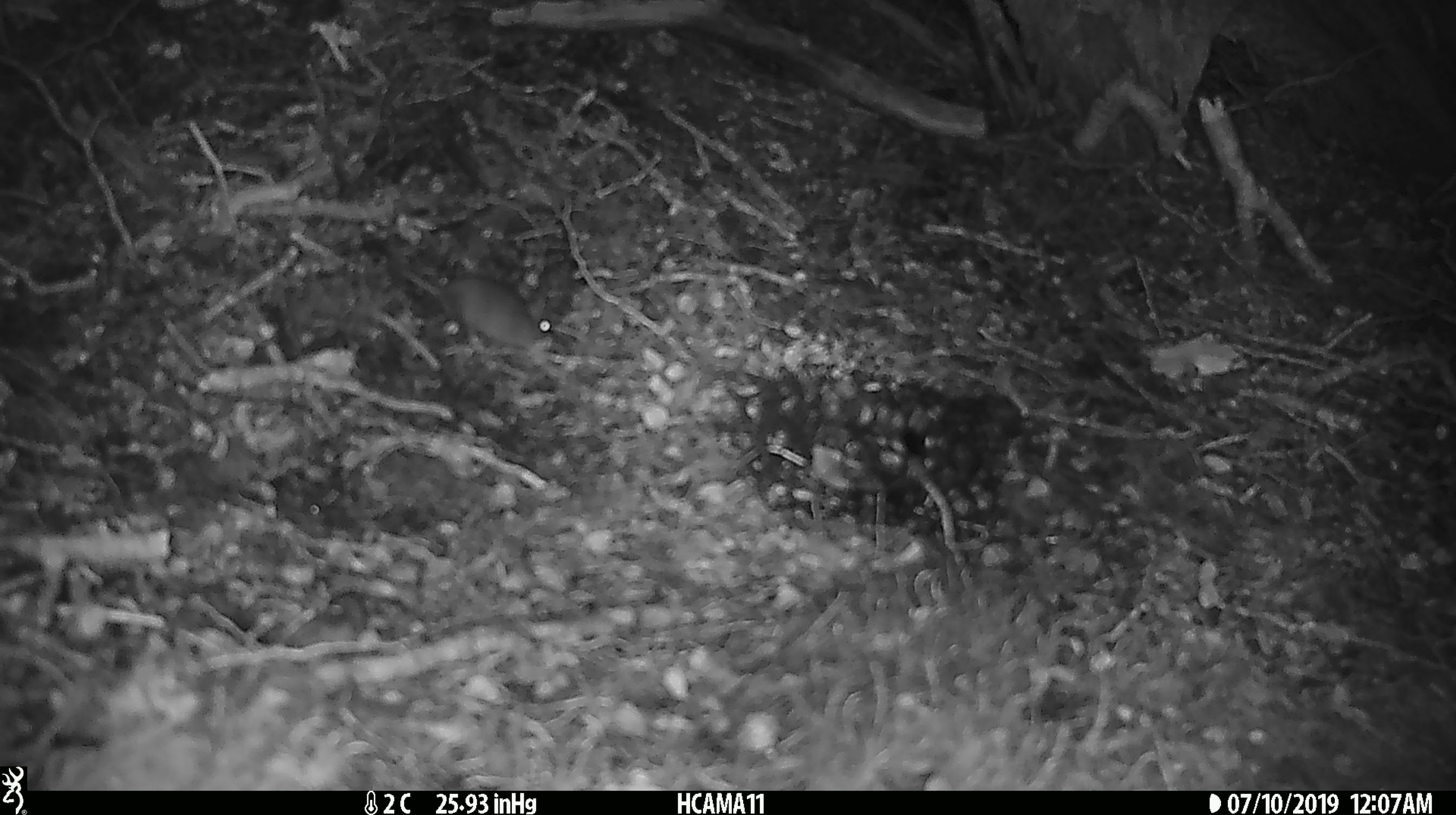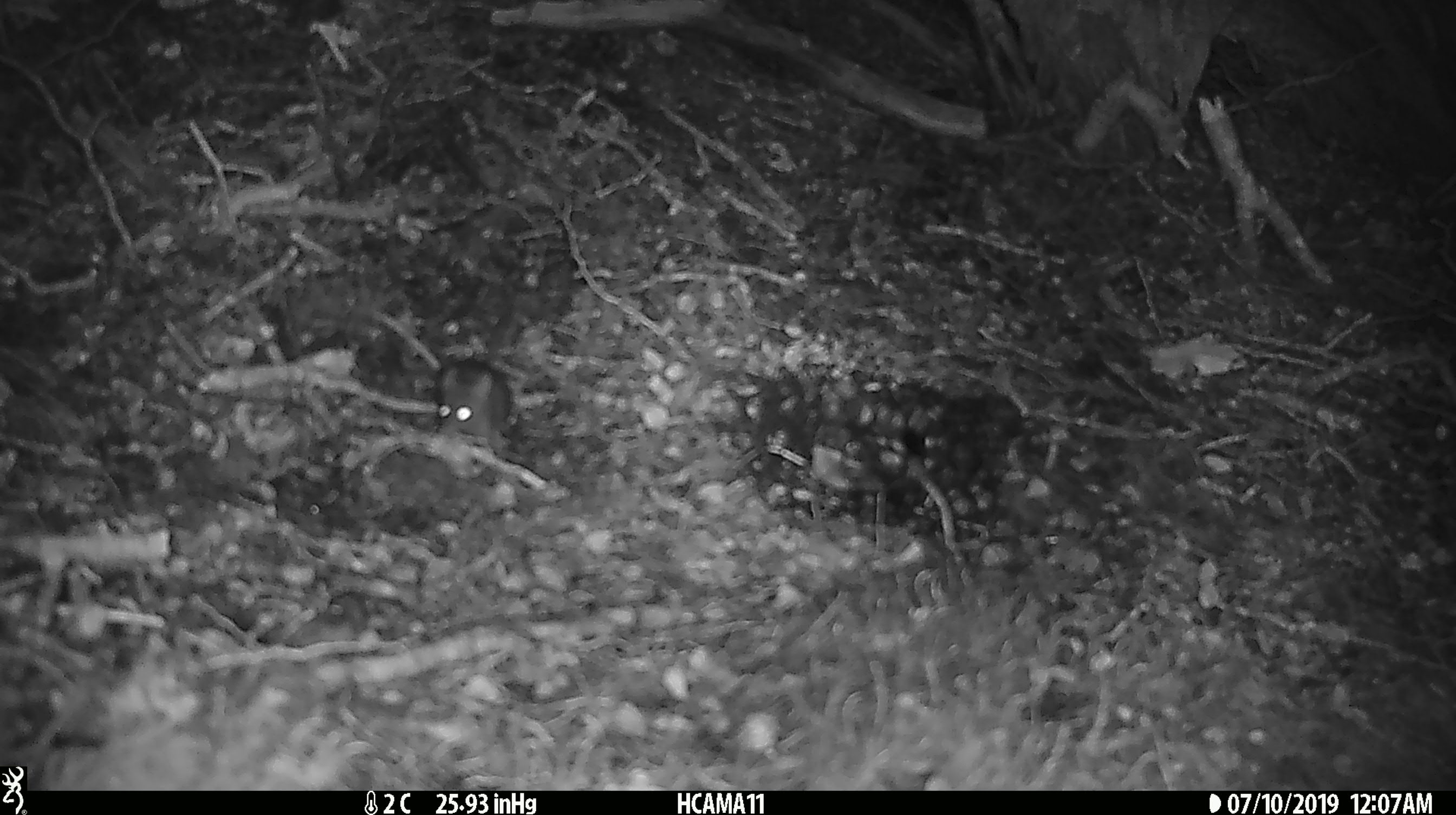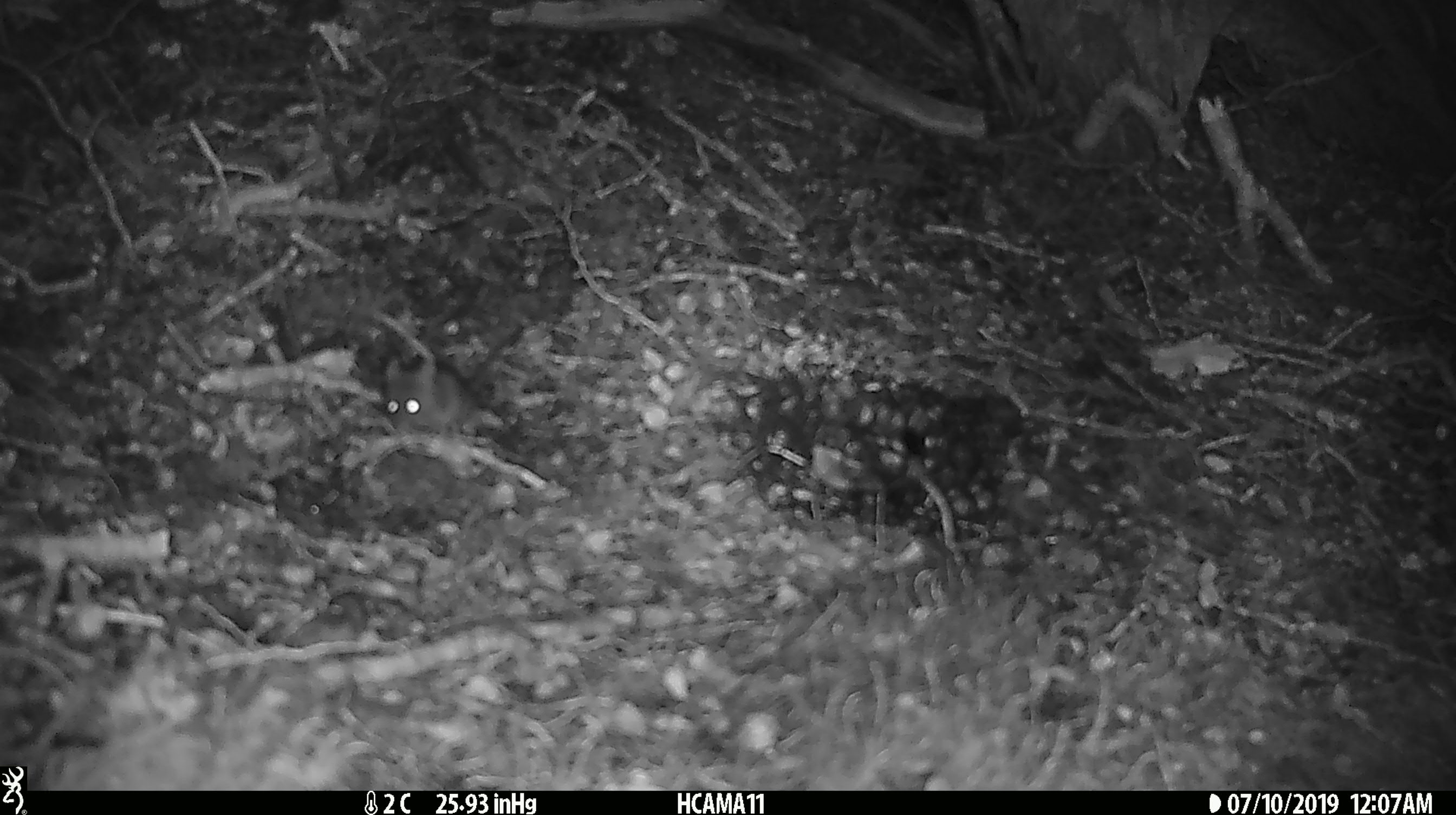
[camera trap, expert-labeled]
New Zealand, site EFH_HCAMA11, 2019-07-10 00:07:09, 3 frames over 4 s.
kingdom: Animalia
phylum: Chordata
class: Mammalia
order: Rodentia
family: Muridae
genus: Mus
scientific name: Mus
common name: mouse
Mouse (Mus).